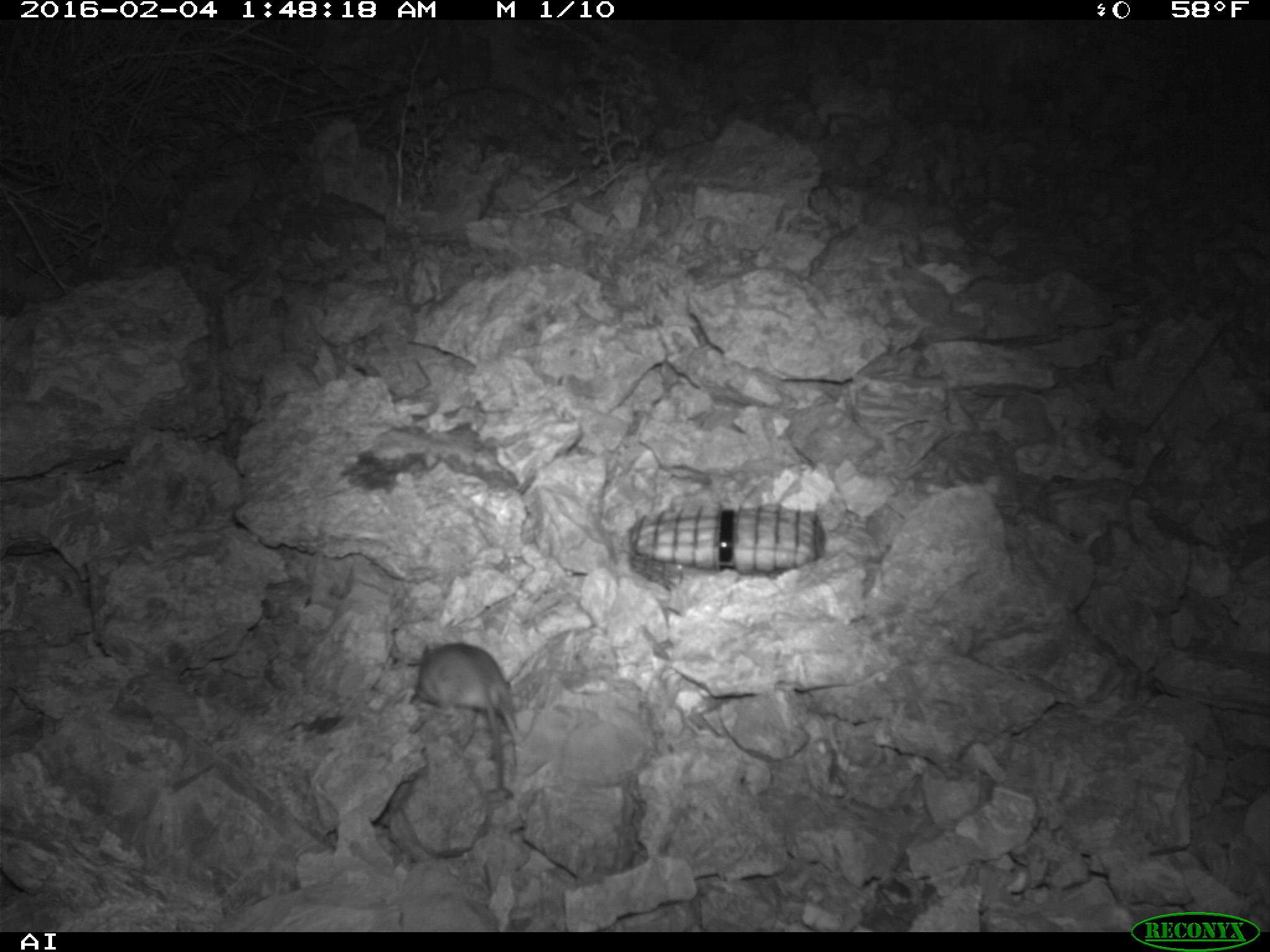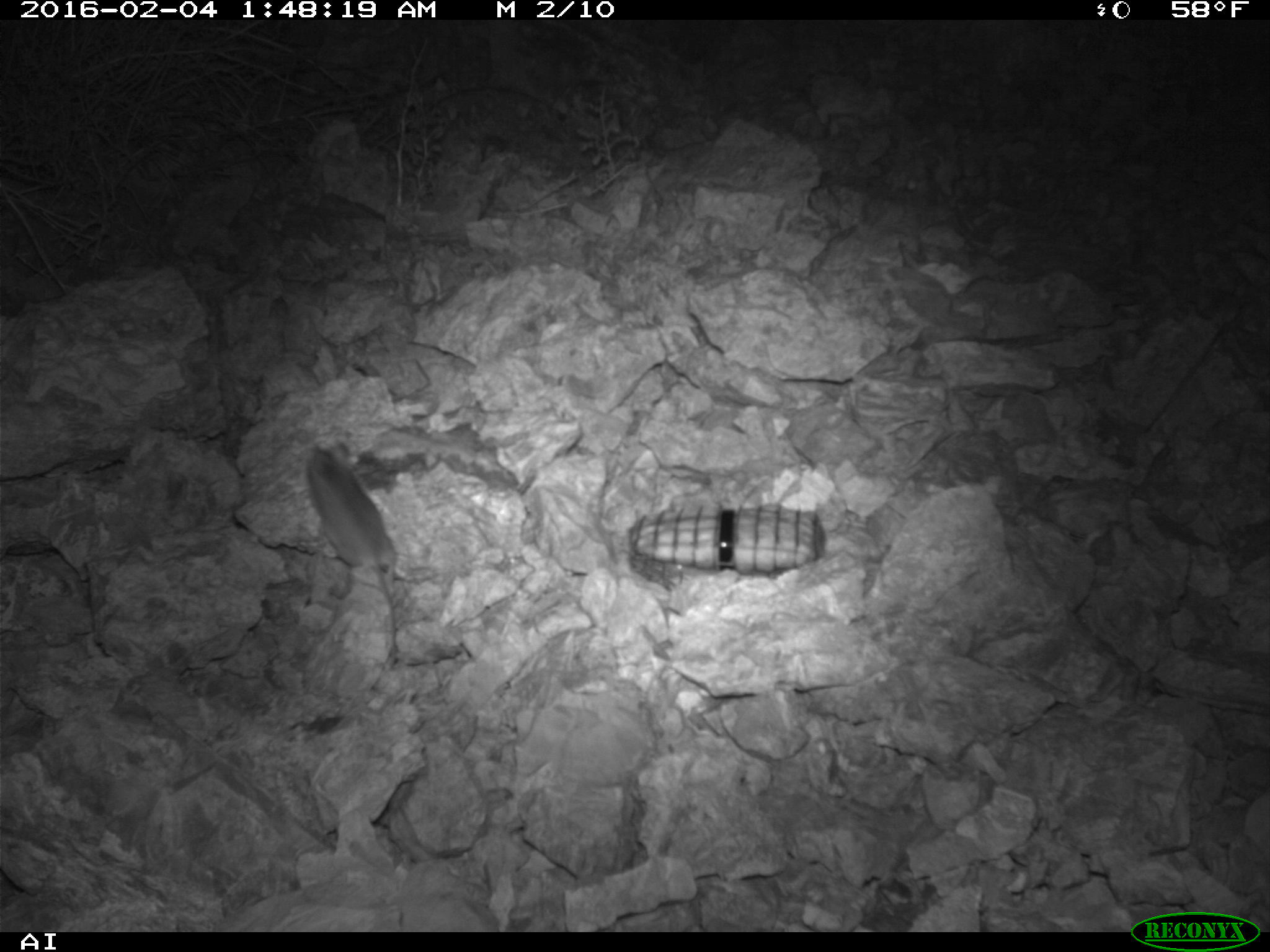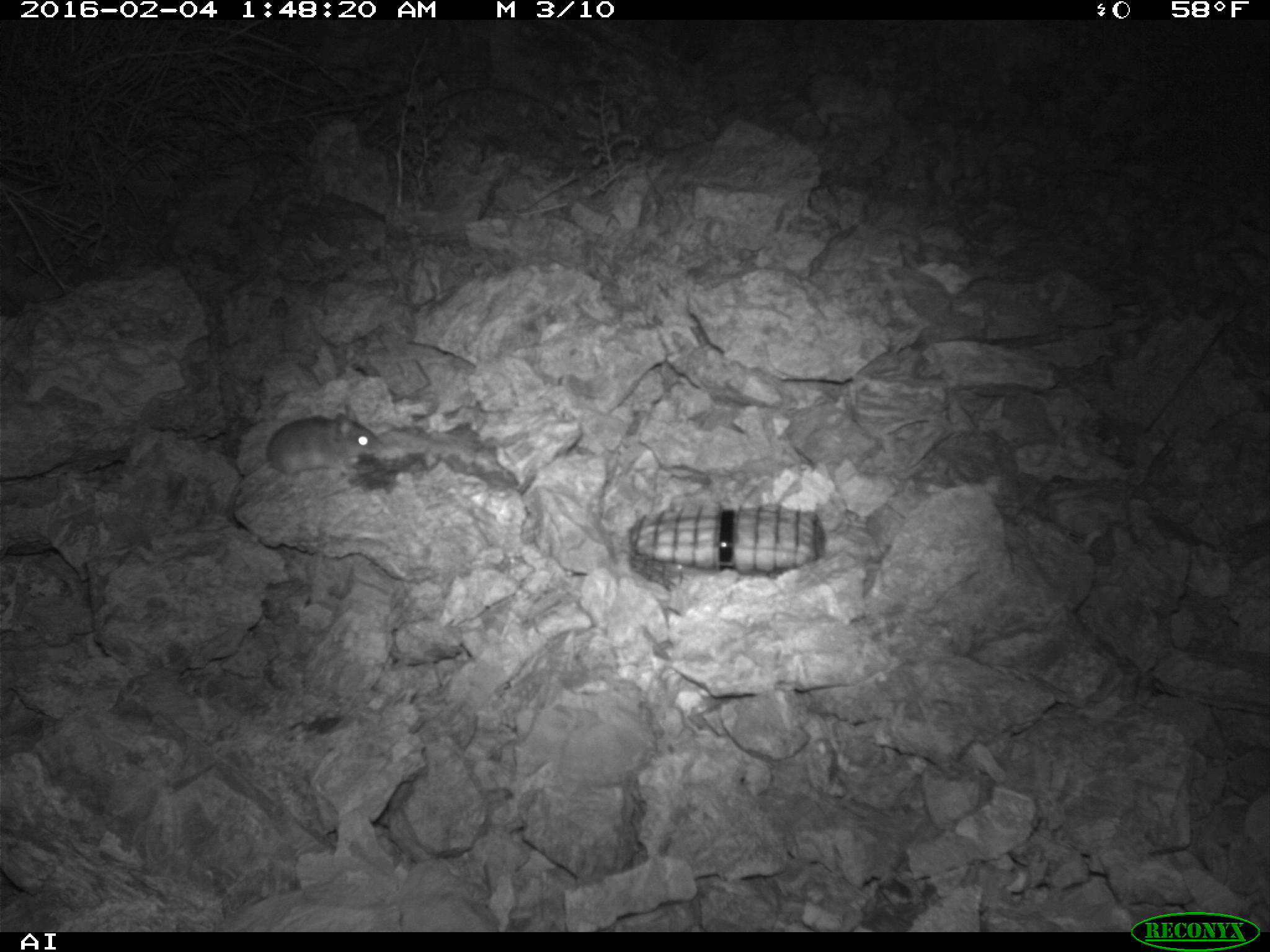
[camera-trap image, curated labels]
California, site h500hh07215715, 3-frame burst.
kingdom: Animalia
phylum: Chordata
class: Mammalia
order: Rodentia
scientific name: Rodentia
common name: rodent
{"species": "rodent (Rodentia)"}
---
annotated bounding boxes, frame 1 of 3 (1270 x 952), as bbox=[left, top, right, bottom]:
rodent: bbox=[415, 639, 520, 811]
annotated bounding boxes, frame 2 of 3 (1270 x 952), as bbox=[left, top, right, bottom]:
rodent: bbox=[305, 443, 396, 664]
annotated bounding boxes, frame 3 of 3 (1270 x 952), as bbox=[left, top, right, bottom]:
rodent: bbox=[226, 404, 382, 528]